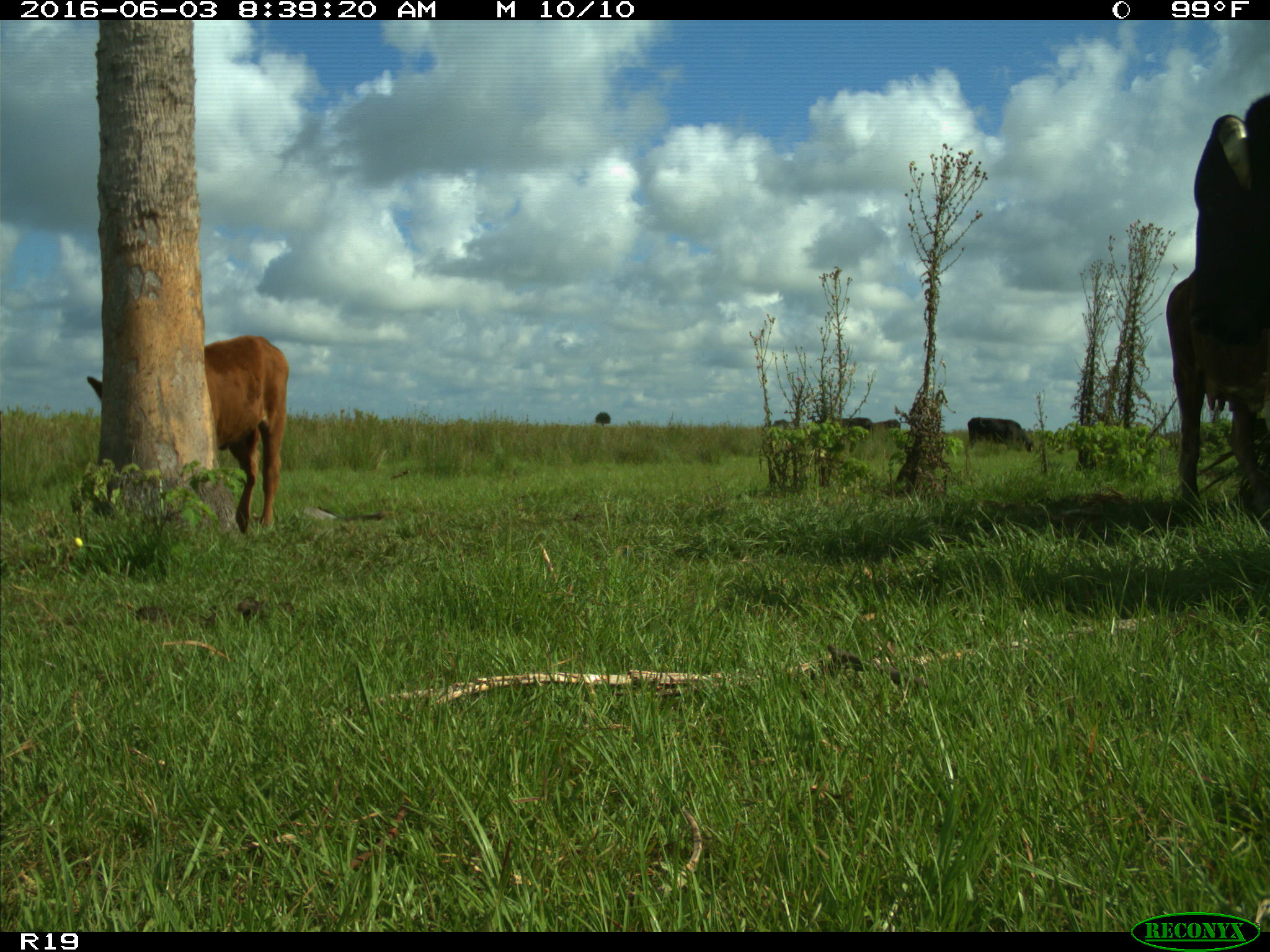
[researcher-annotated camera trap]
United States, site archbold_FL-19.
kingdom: Animalia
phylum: Chordata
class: Mammalia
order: Artiodactyla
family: Bovidae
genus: Bos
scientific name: Bos taurus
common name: domestic cow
Bos taurus (domestic cow).